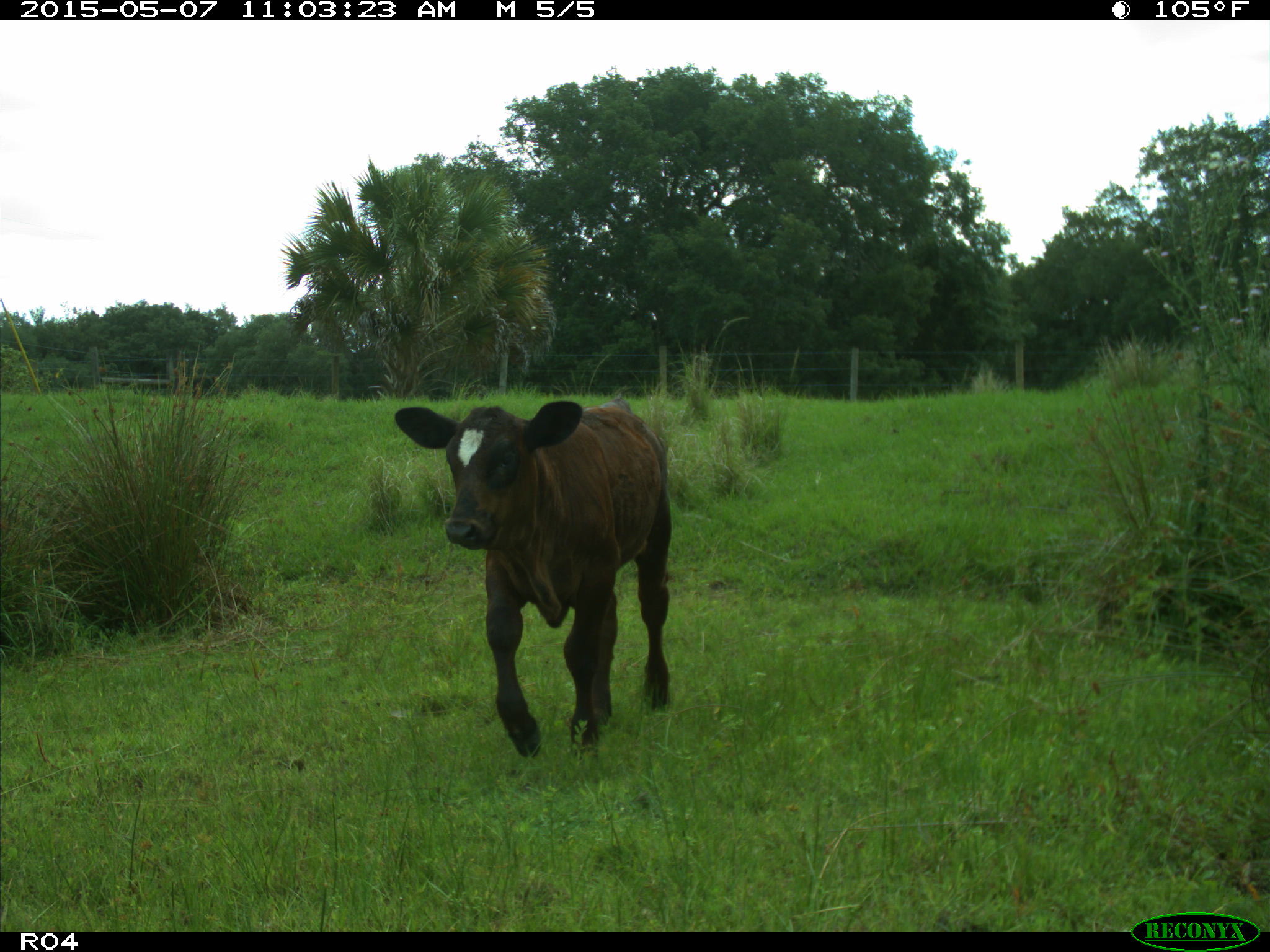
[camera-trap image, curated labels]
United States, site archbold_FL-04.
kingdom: Animalia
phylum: Chordata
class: Mammalia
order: Artiodactyla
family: Bovidae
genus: Bos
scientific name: Bos taurus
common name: domestic cow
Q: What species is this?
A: Bos taurus (domestic cow).